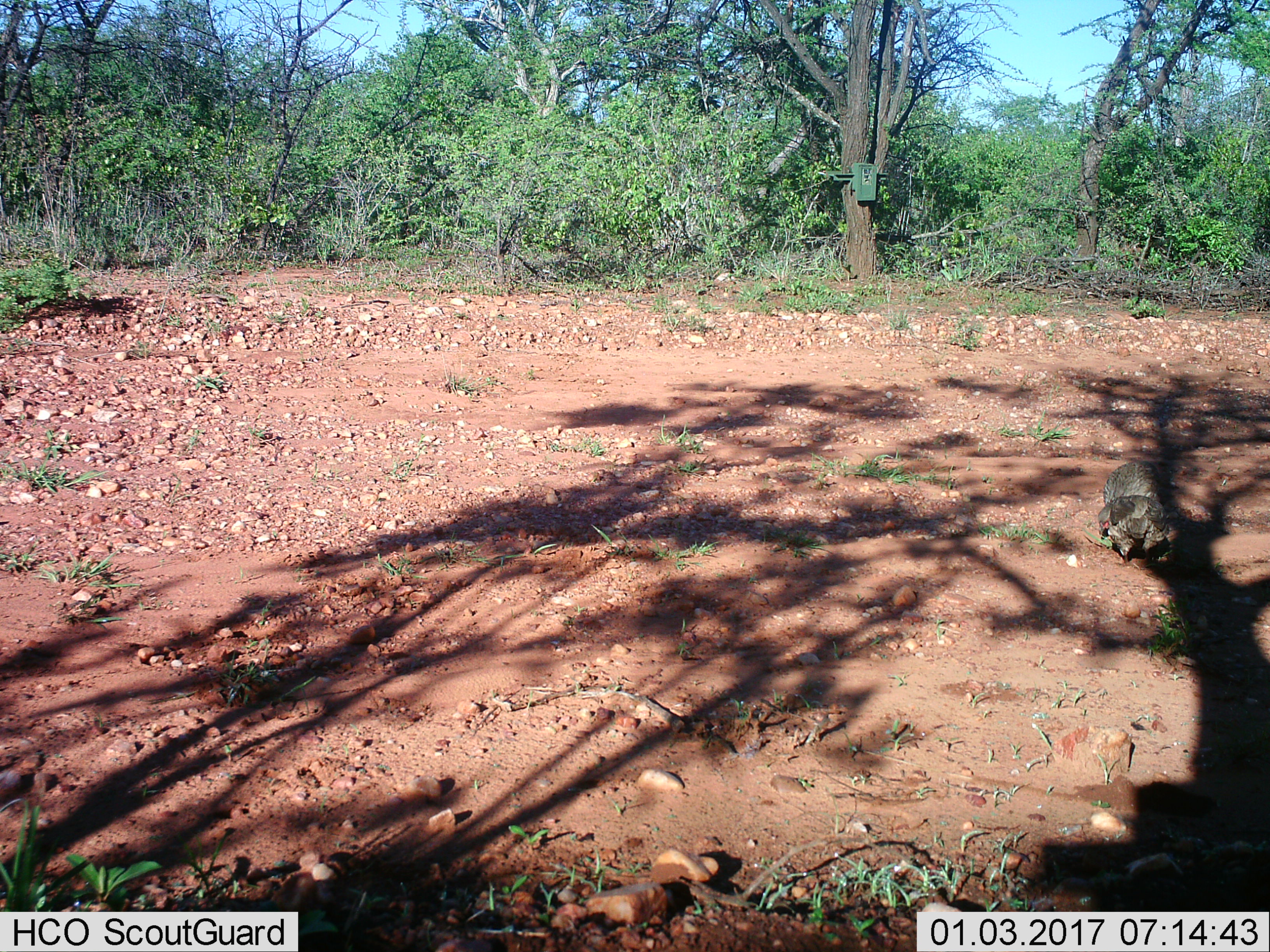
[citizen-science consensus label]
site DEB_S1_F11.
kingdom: Animalia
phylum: Chordata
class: Aves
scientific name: Aves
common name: bird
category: birdother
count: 2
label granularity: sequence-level